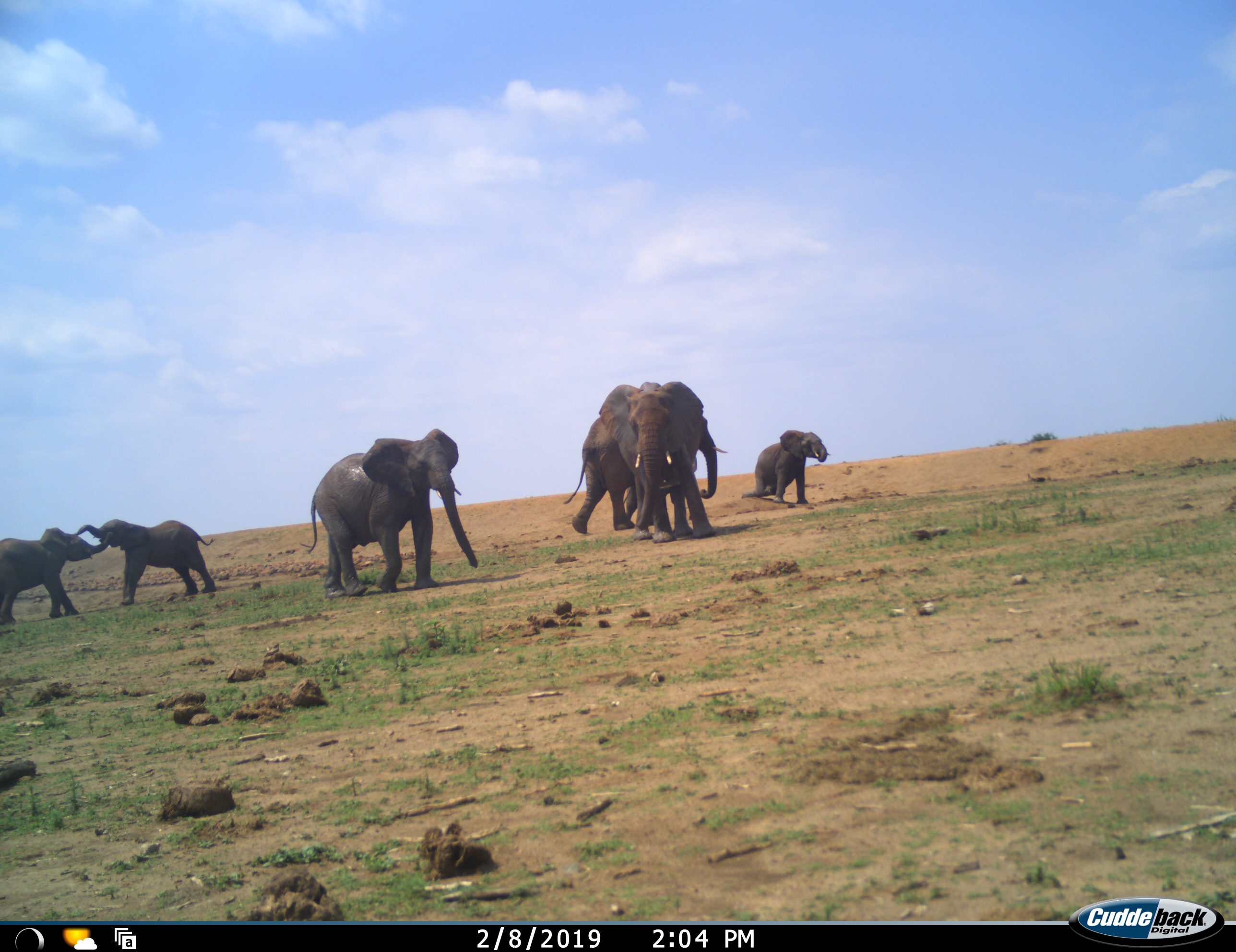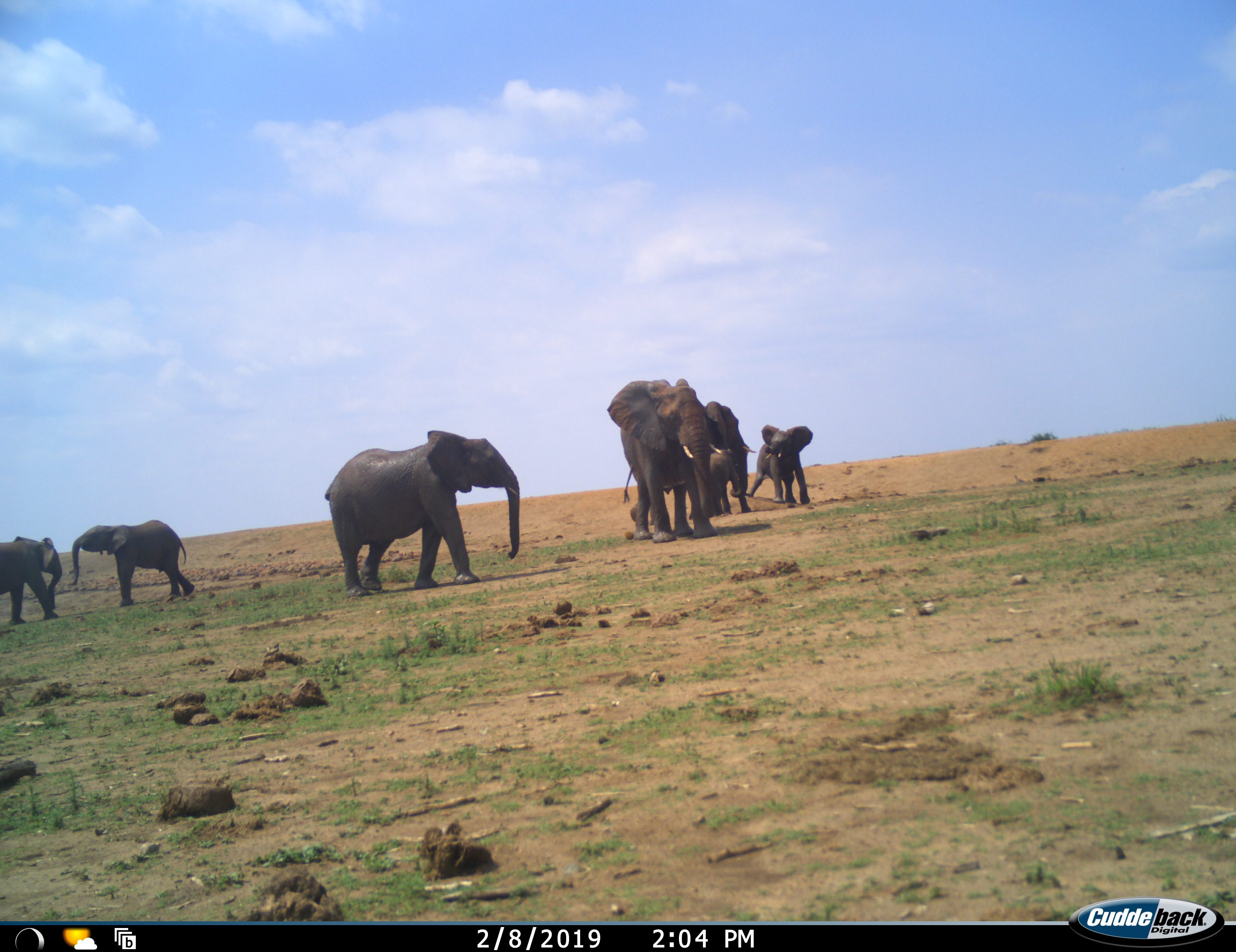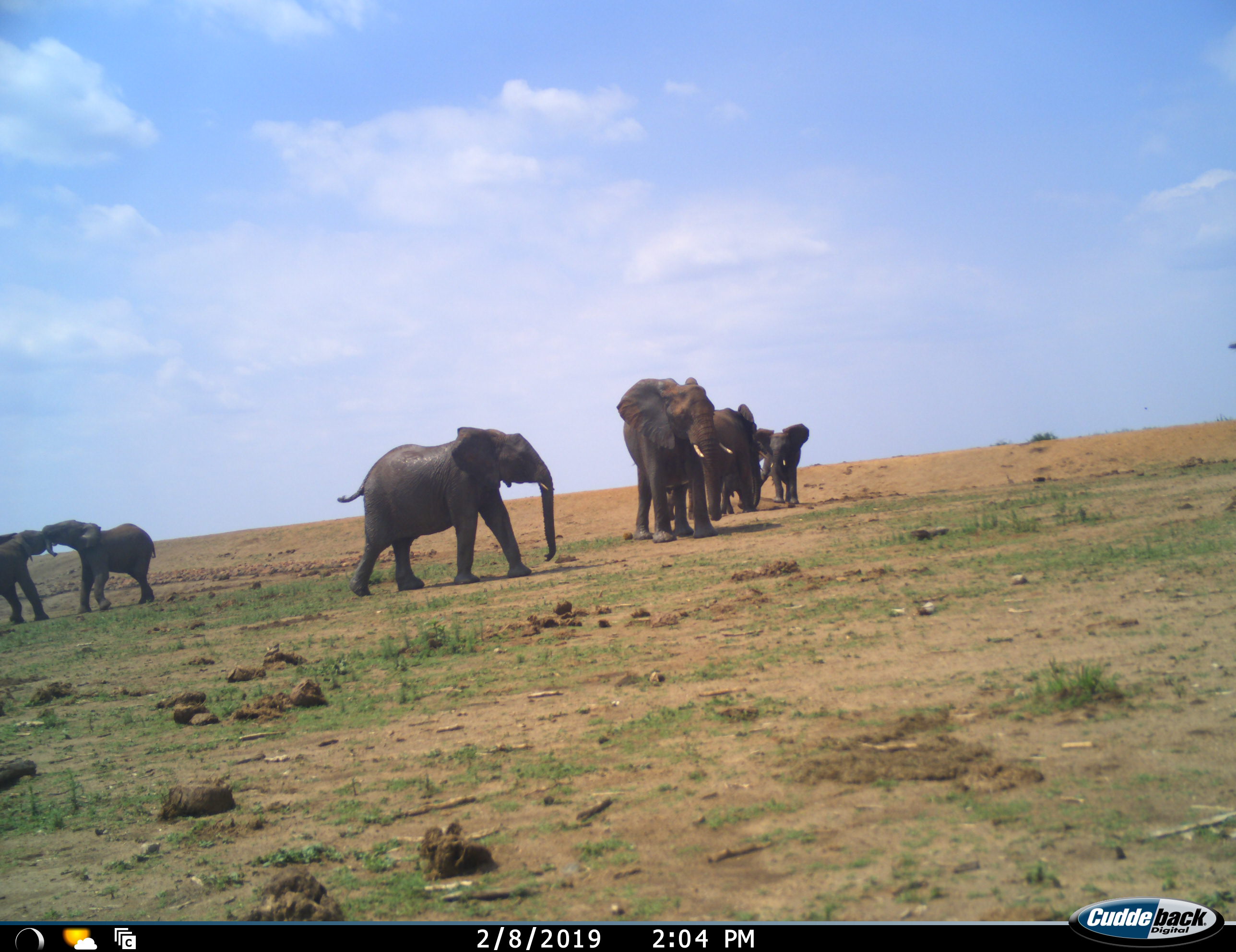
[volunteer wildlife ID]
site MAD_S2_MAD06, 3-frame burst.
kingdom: Animalia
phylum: Chordata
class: Mammalia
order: Proboscidea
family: Elephantidae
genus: Loxodonta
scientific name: Loxodonta africana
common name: african bush elephant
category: elephant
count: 6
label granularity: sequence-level